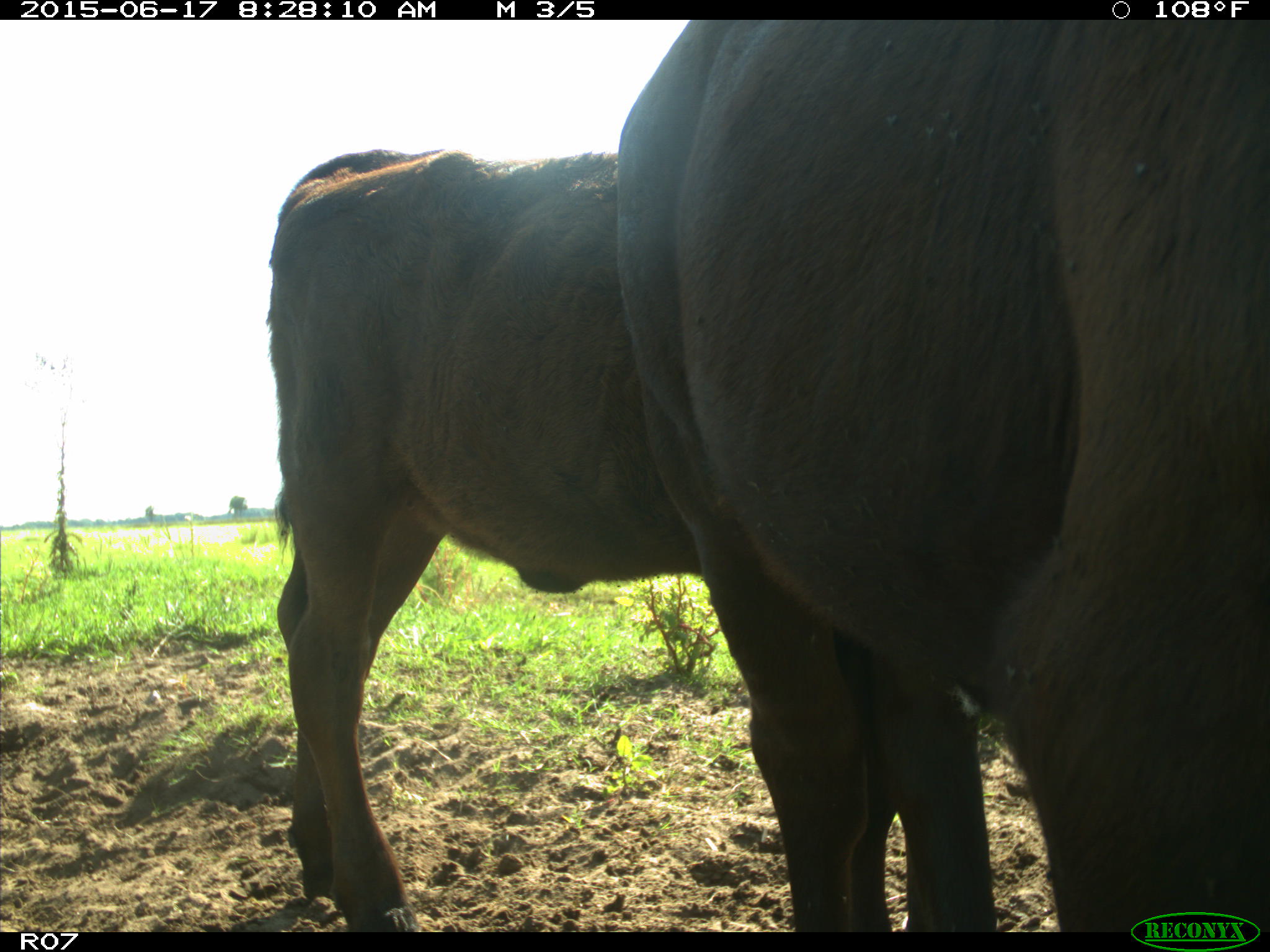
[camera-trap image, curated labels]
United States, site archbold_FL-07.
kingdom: Animalia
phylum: Chordata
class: Mammalia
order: Artiodactyla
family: Bovidae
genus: Bos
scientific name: Bos taurus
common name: domestic cow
Bos taurus (domestic cow).